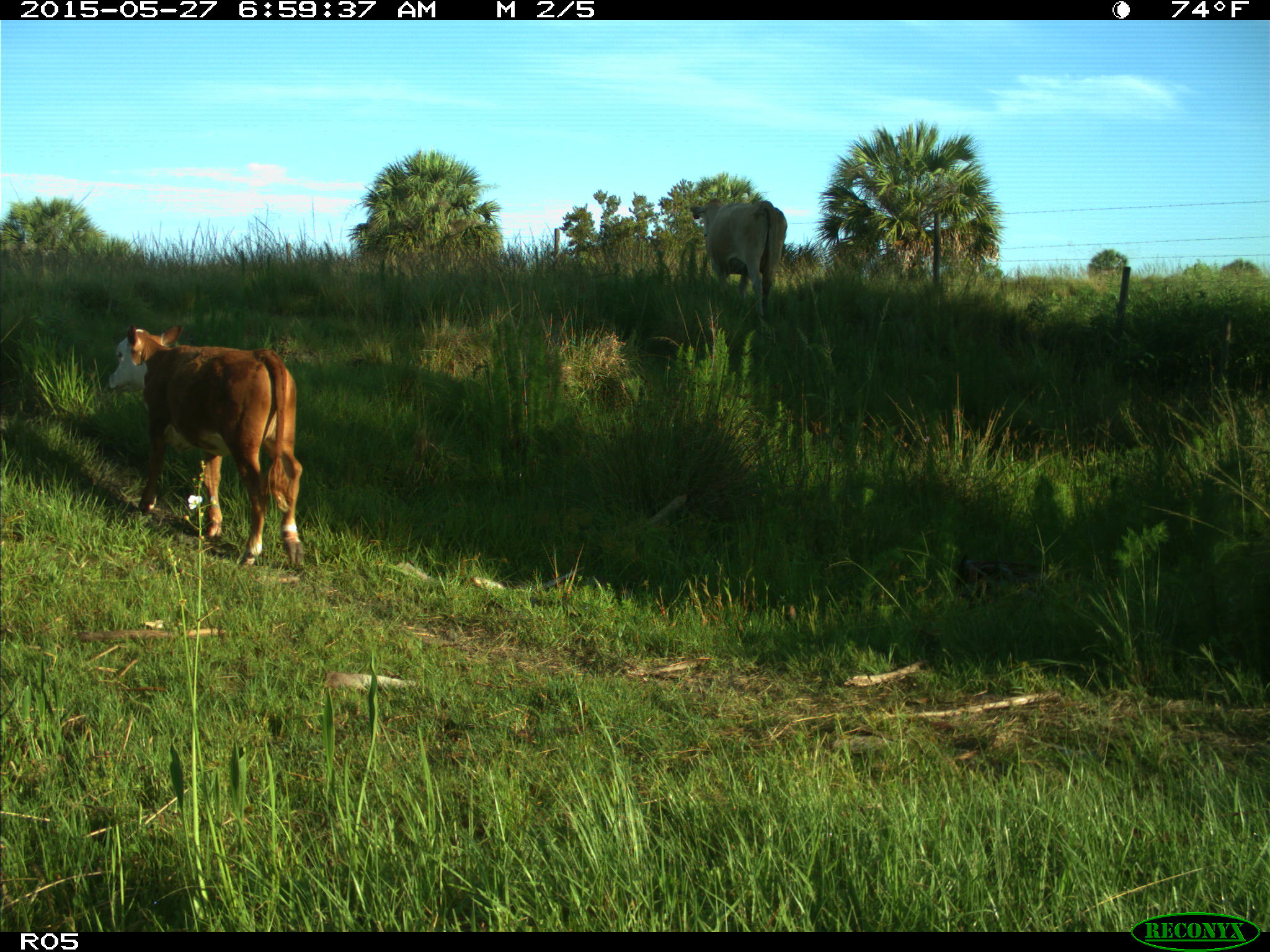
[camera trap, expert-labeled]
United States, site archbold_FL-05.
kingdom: Animalia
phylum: Chordata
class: Mammalia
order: Artiodactyla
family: Bovidae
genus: Bos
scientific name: Bos taurus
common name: domestic cow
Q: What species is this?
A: Bos taurus (domestic cow).